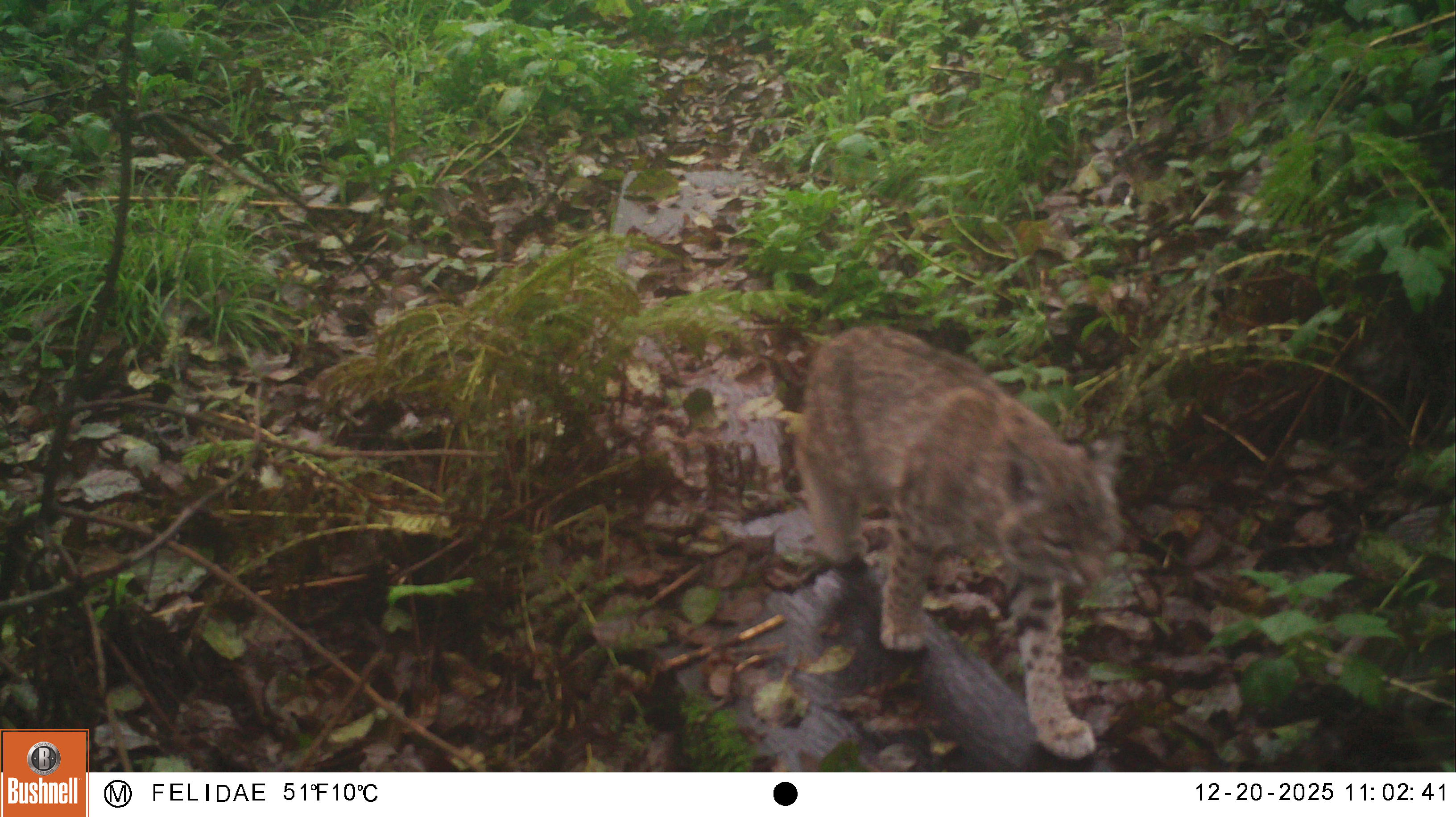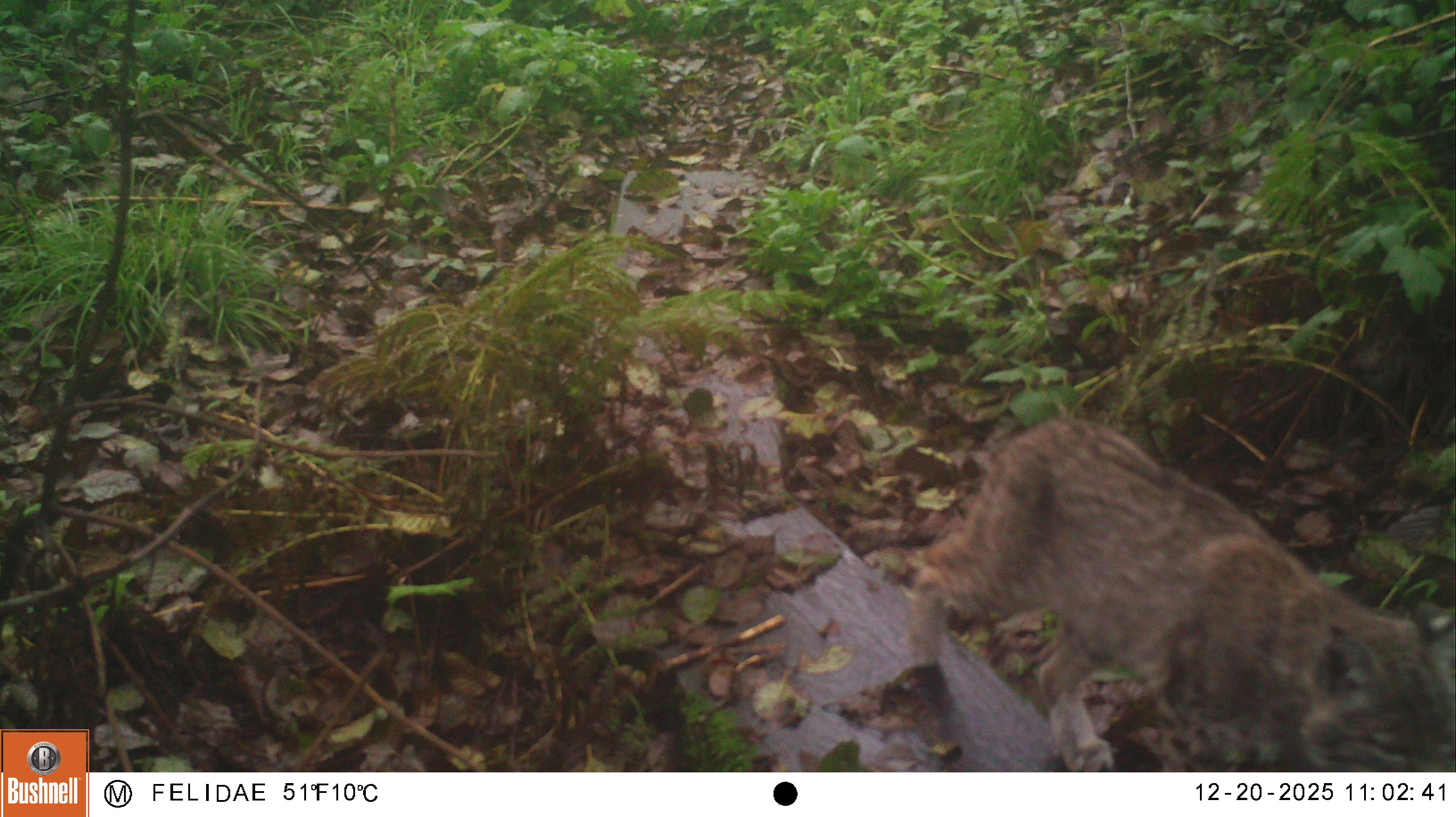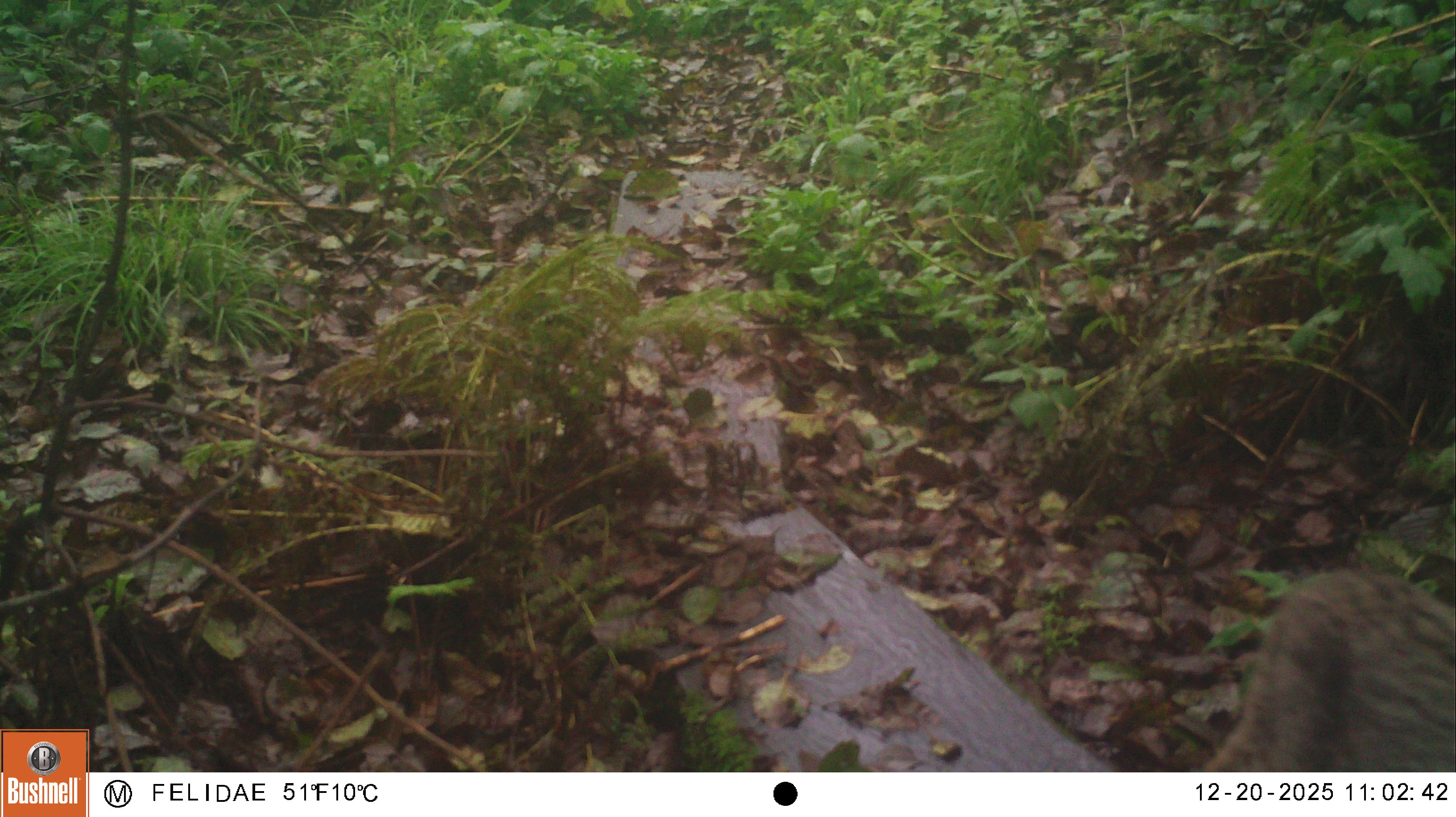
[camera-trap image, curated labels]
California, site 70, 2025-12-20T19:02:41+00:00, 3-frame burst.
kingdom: Animalia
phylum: Chordata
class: Mammalia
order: Carnivora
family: Felidae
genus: Lynx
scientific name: Lynx rufus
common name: bobcat